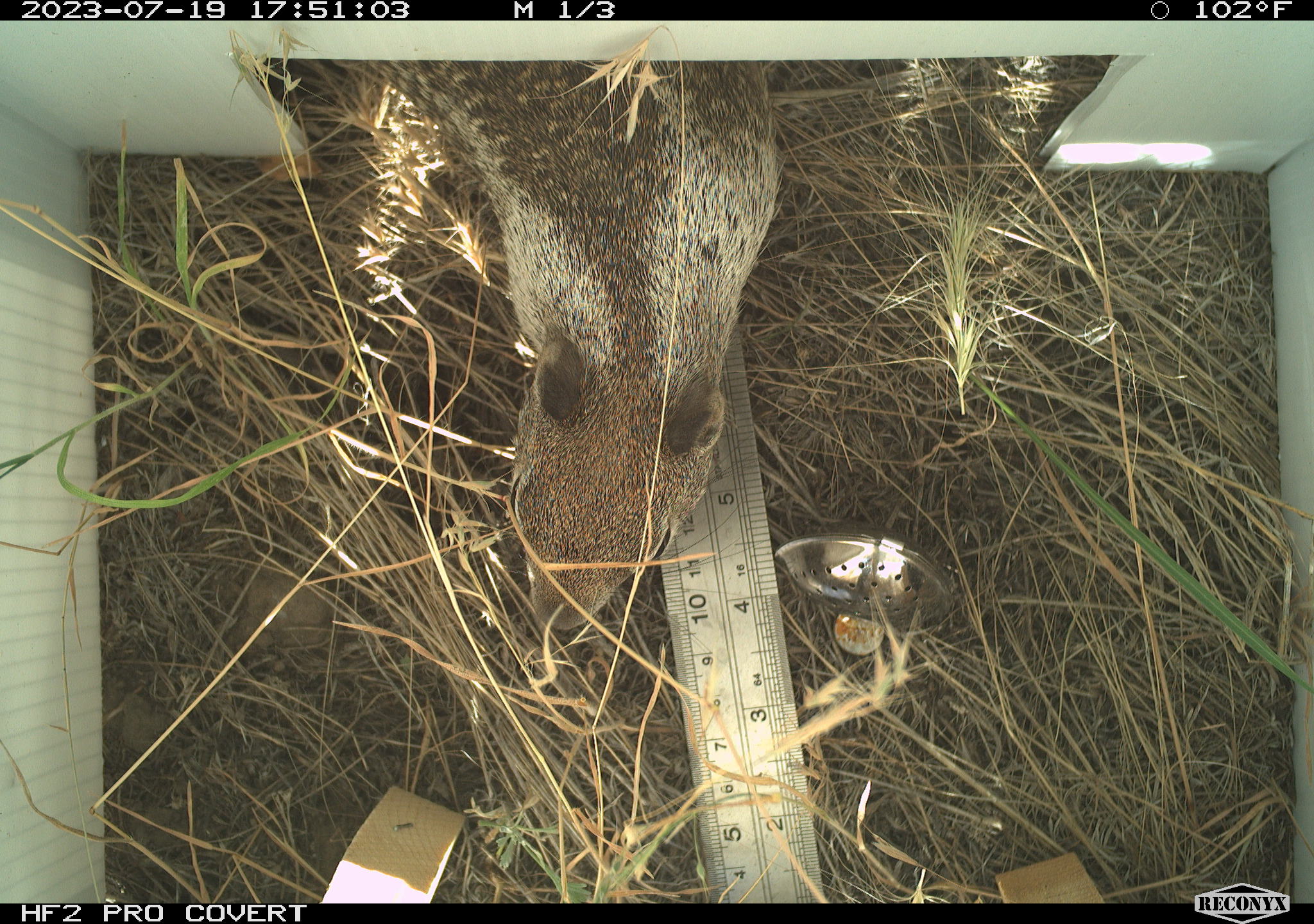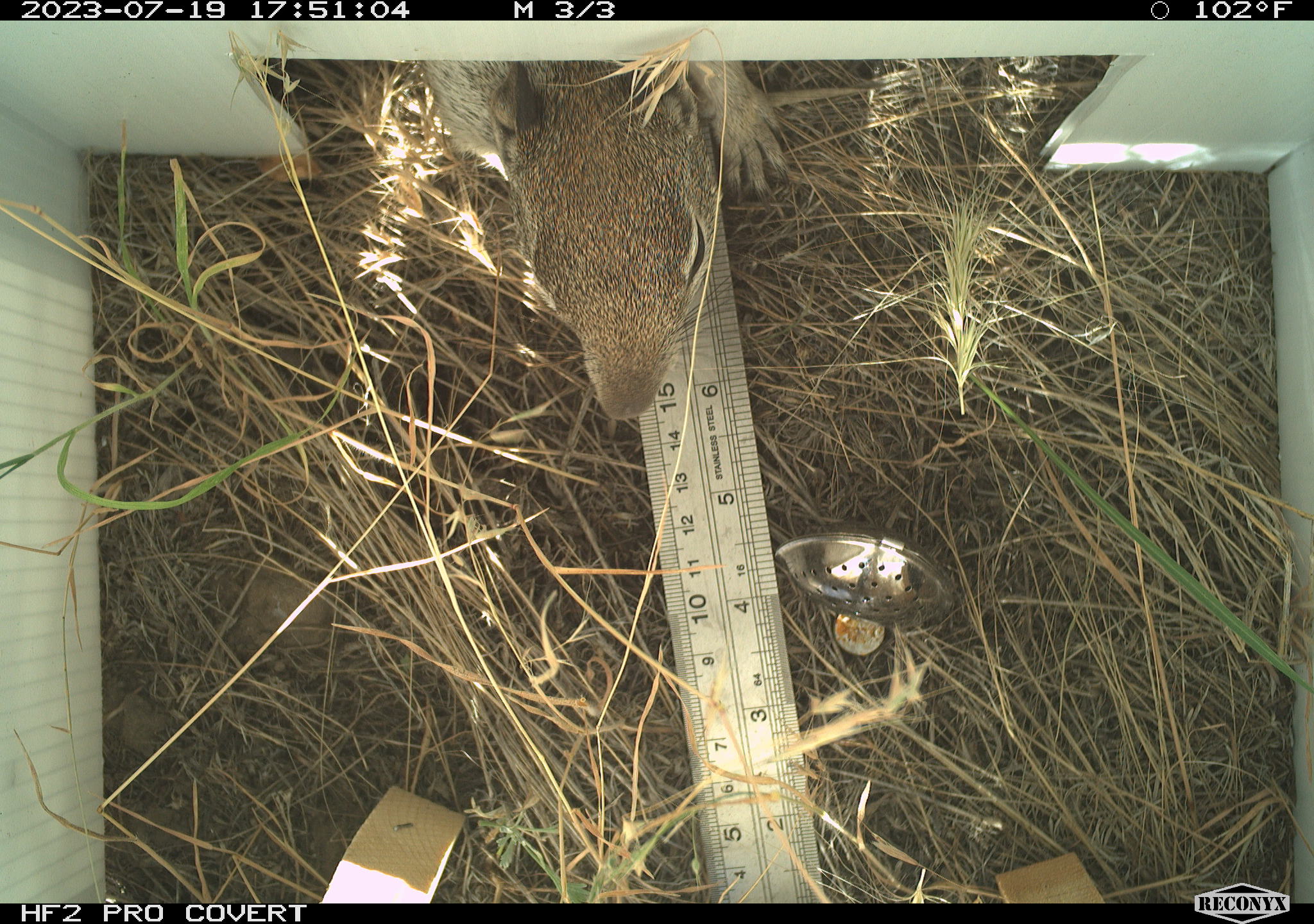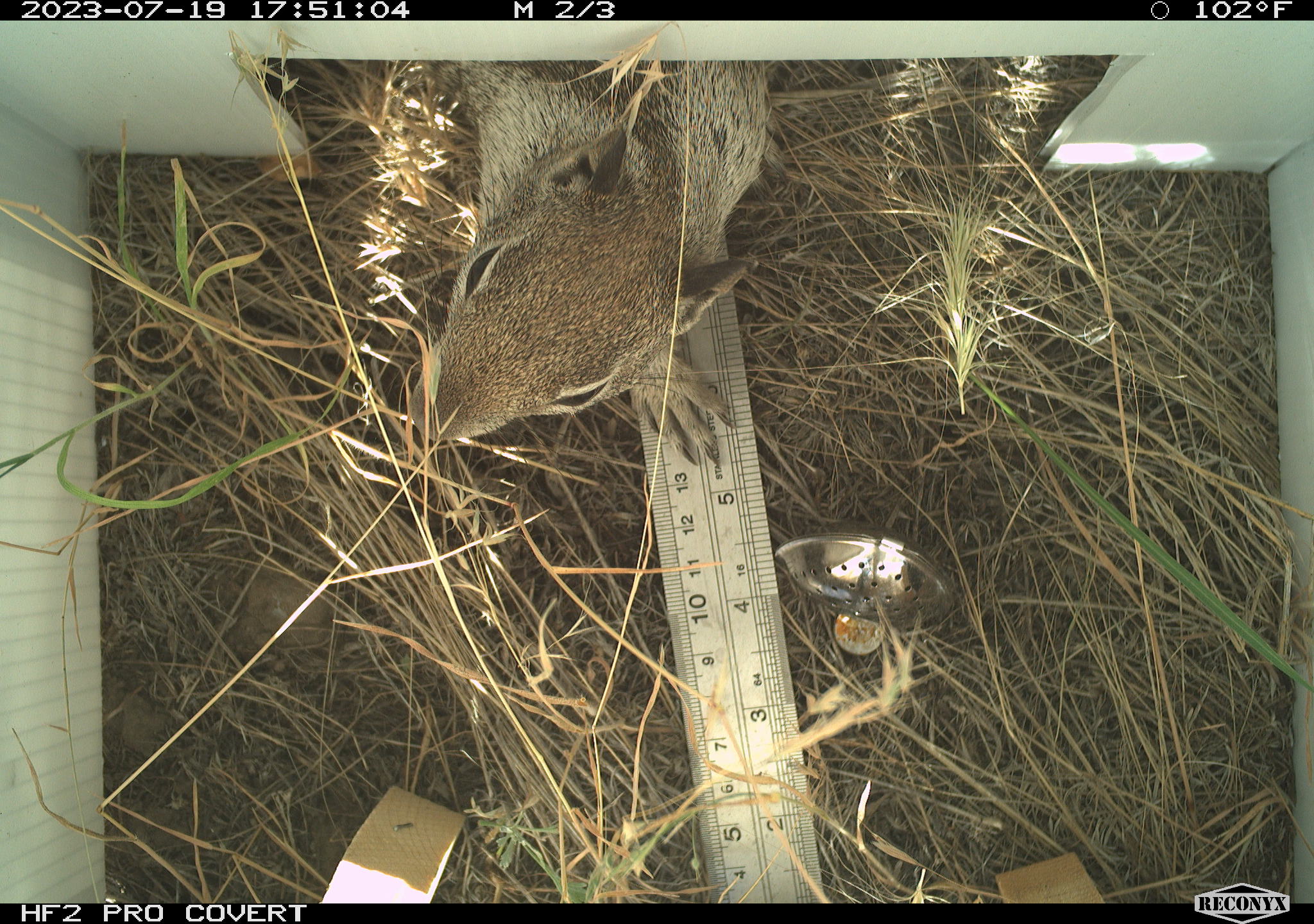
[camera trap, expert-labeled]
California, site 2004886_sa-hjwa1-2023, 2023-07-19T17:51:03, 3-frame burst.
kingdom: Animalia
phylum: Chordata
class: Mammalia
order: Rodentia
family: Sciuridae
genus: Otospermophilus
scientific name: Otospermophilus beecheyi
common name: california ground squirrel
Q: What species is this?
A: California ground squirrel (Otospermophilus beecheyi).